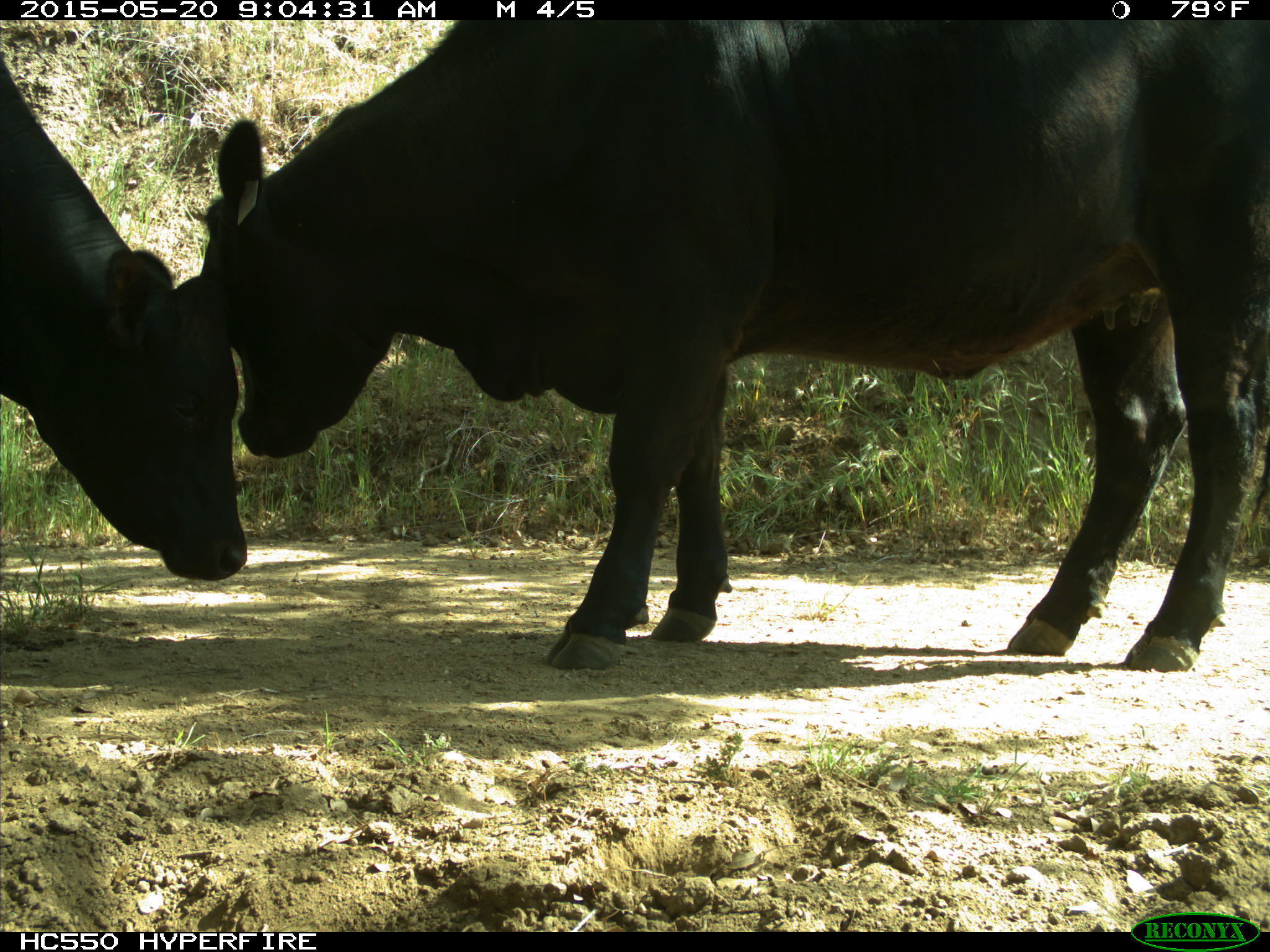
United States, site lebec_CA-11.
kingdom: Animalia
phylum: Chordata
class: Mammalia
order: Artiodactyla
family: Bovidae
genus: Bos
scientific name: Bos taurus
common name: domestic cow